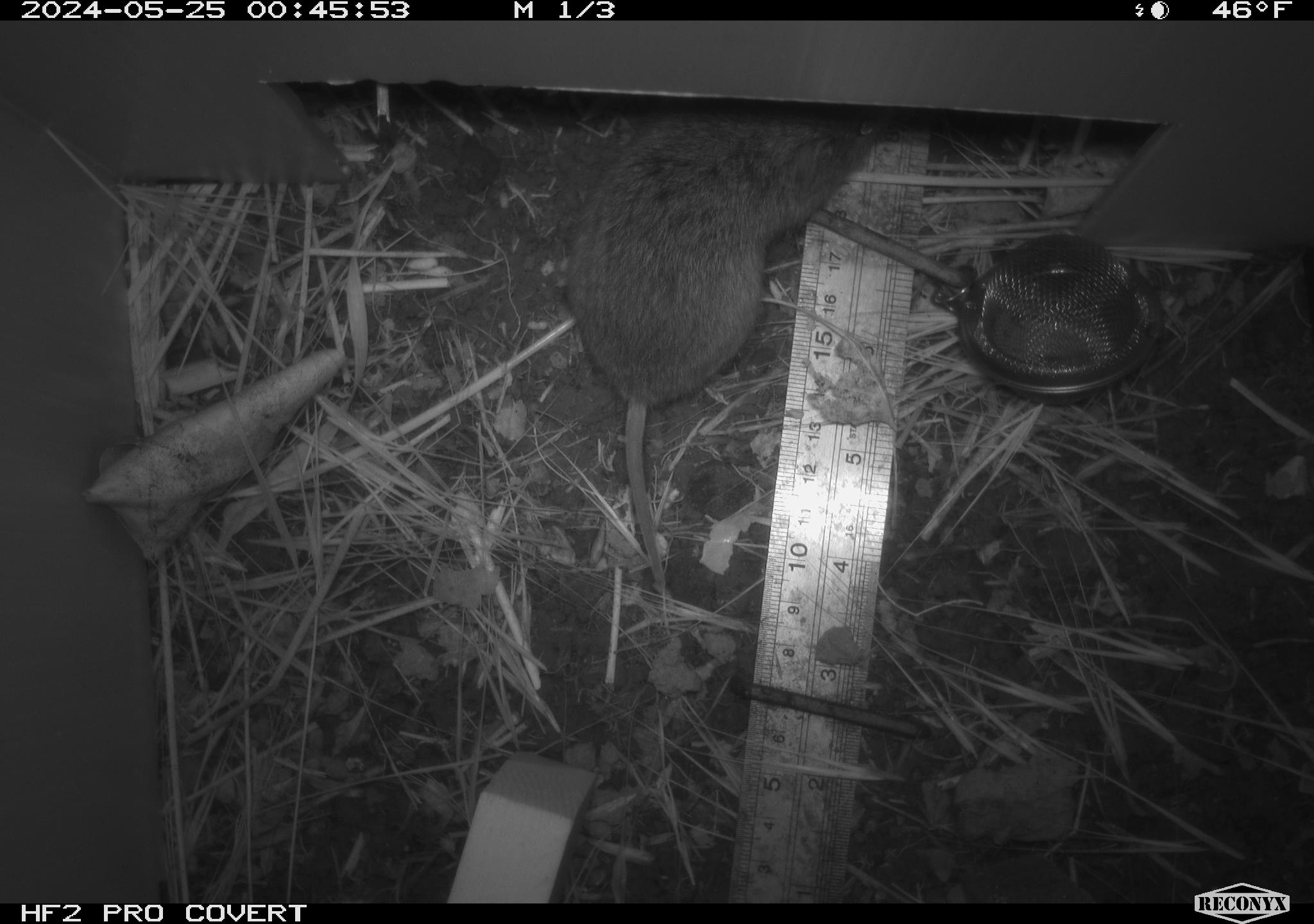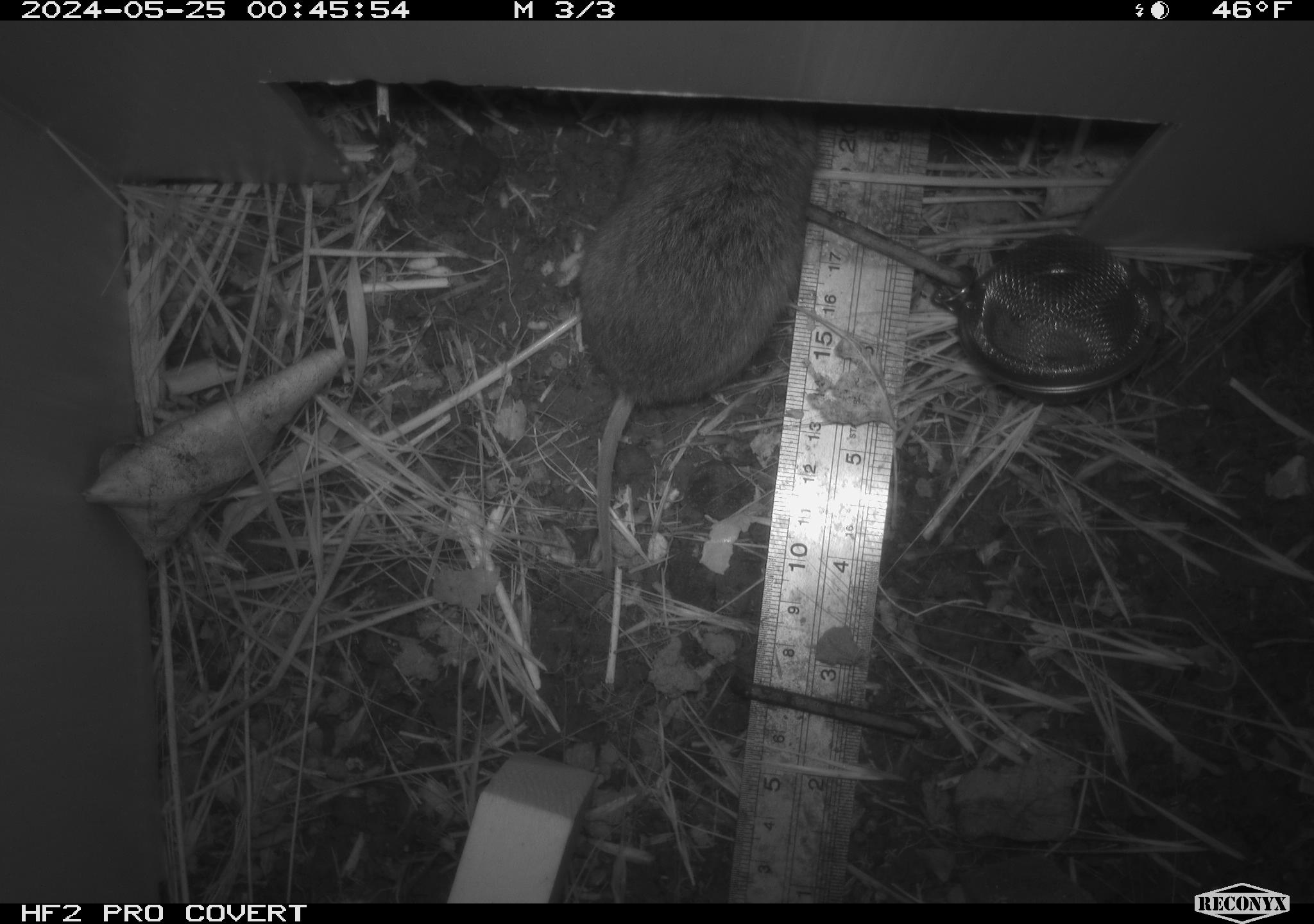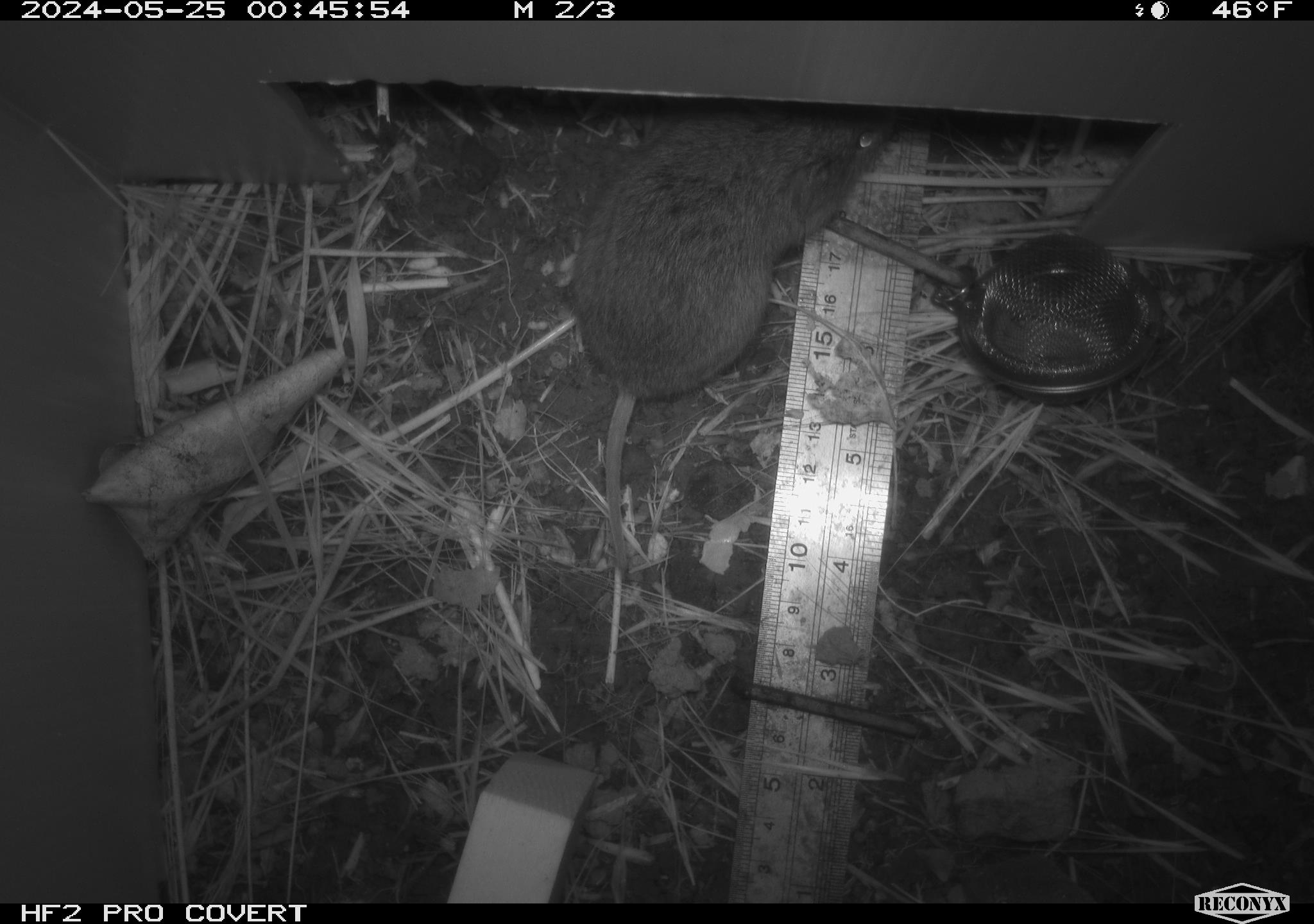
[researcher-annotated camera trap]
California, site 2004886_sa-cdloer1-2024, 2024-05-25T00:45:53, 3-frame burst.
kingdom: Animalia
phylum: Chordata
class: Mammalia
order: Rodentia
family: Cricetidae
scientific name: Arvicolinae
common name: voles, lemmings, and muskrats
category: arvicolinae subfamily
Arvicolinae subfamily (voles, lemmings, and muskrats) (Arvicolinae).